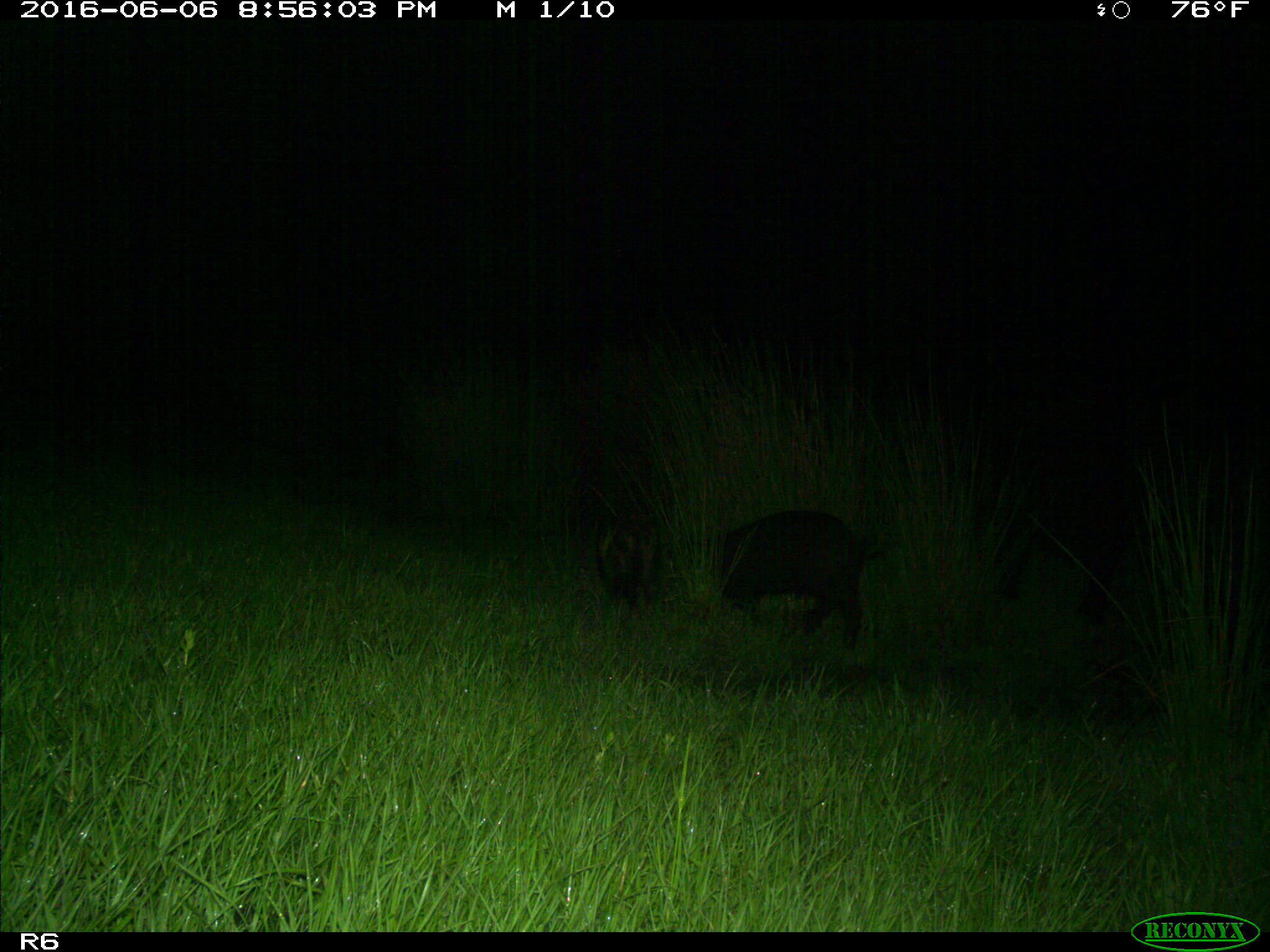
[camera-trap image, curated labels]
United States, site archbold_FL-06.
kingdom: Animalia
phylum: Chordata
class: Mammalia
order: Artiodactyla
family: Suidae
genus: Sus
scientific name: Sus scrofa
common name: wild boar